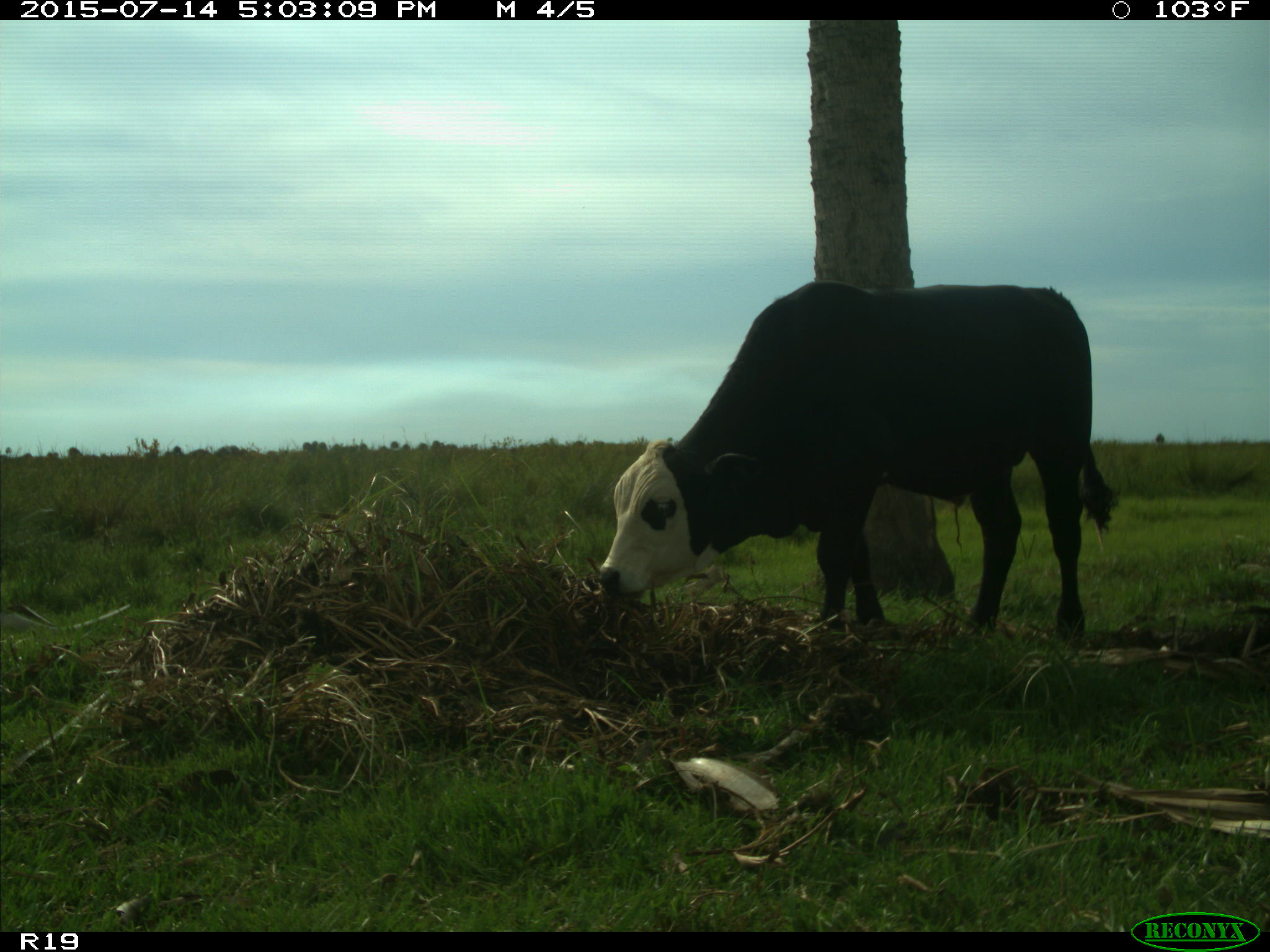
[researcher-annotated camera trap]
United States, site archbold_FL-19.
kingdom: Animalia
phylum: Chordata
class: Mammalia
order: Artiodactyla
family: Bovidae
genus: Bos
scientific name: Bos taurus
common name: domestic cow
Bos taurus (domestic cow).